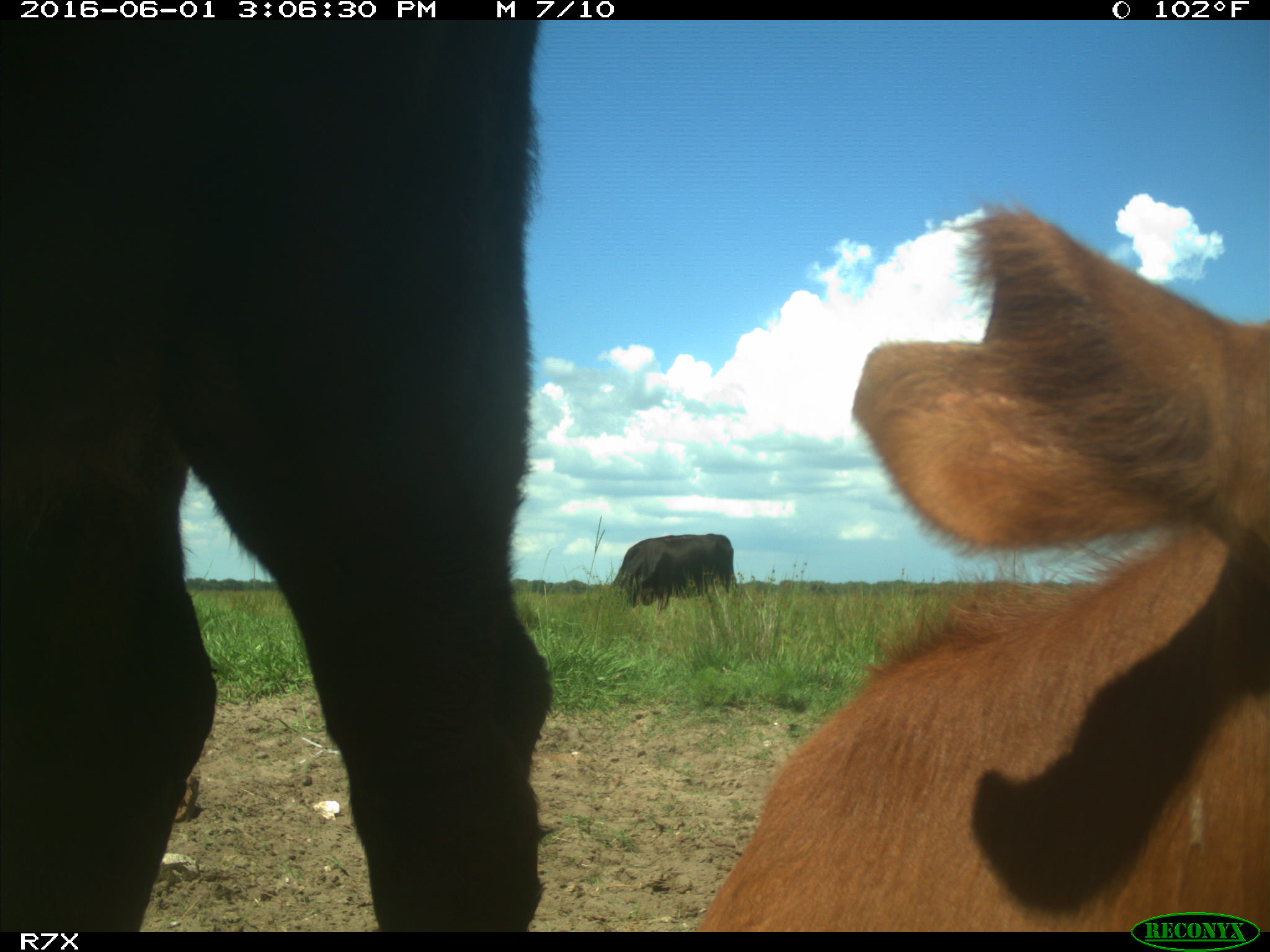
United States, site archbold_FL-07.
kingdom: Animalia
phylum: Chordata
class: Mammalia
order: Artiodactyla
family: Bovidae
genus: Bos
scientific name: Bos taurus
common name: domestic cow